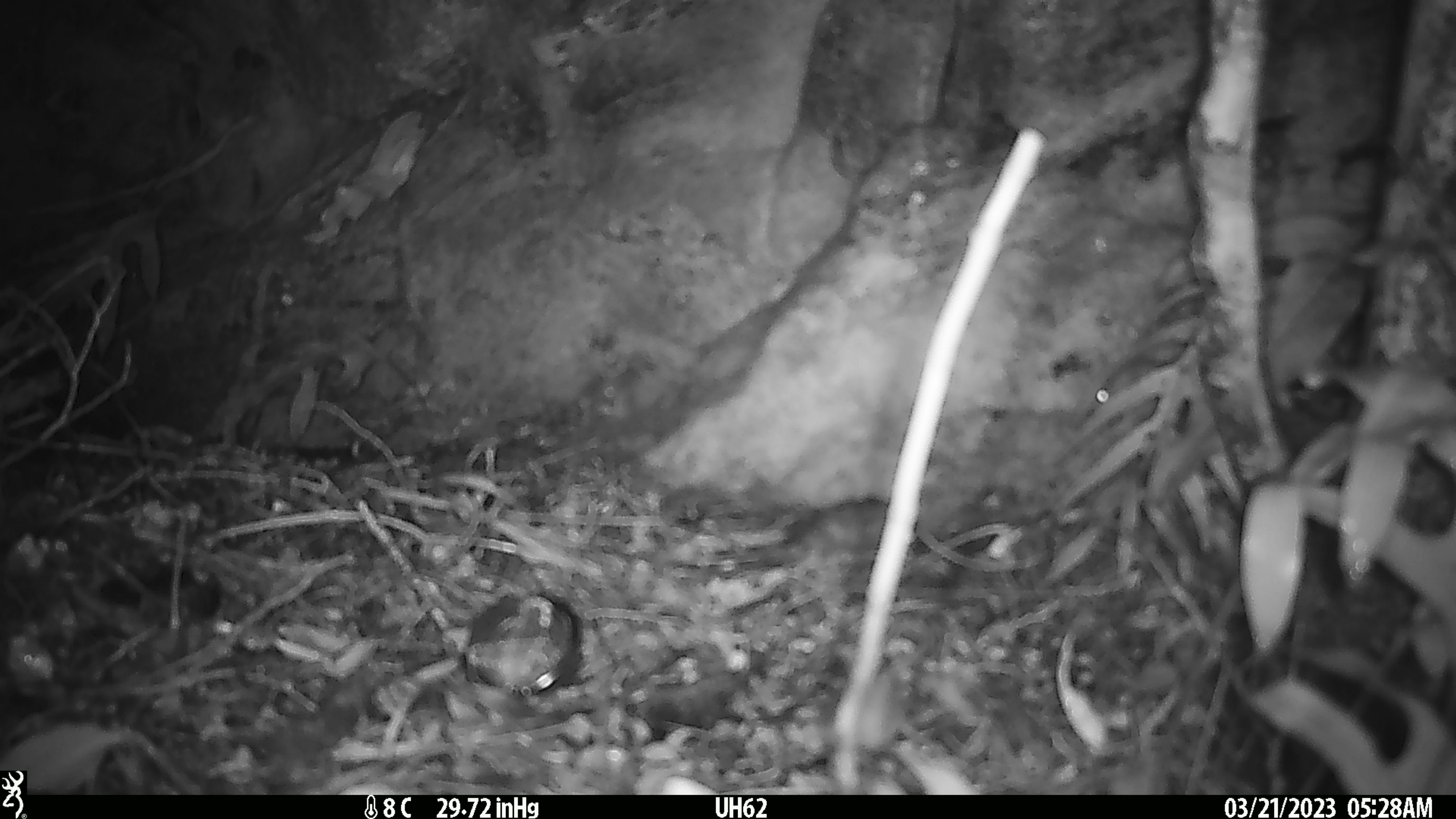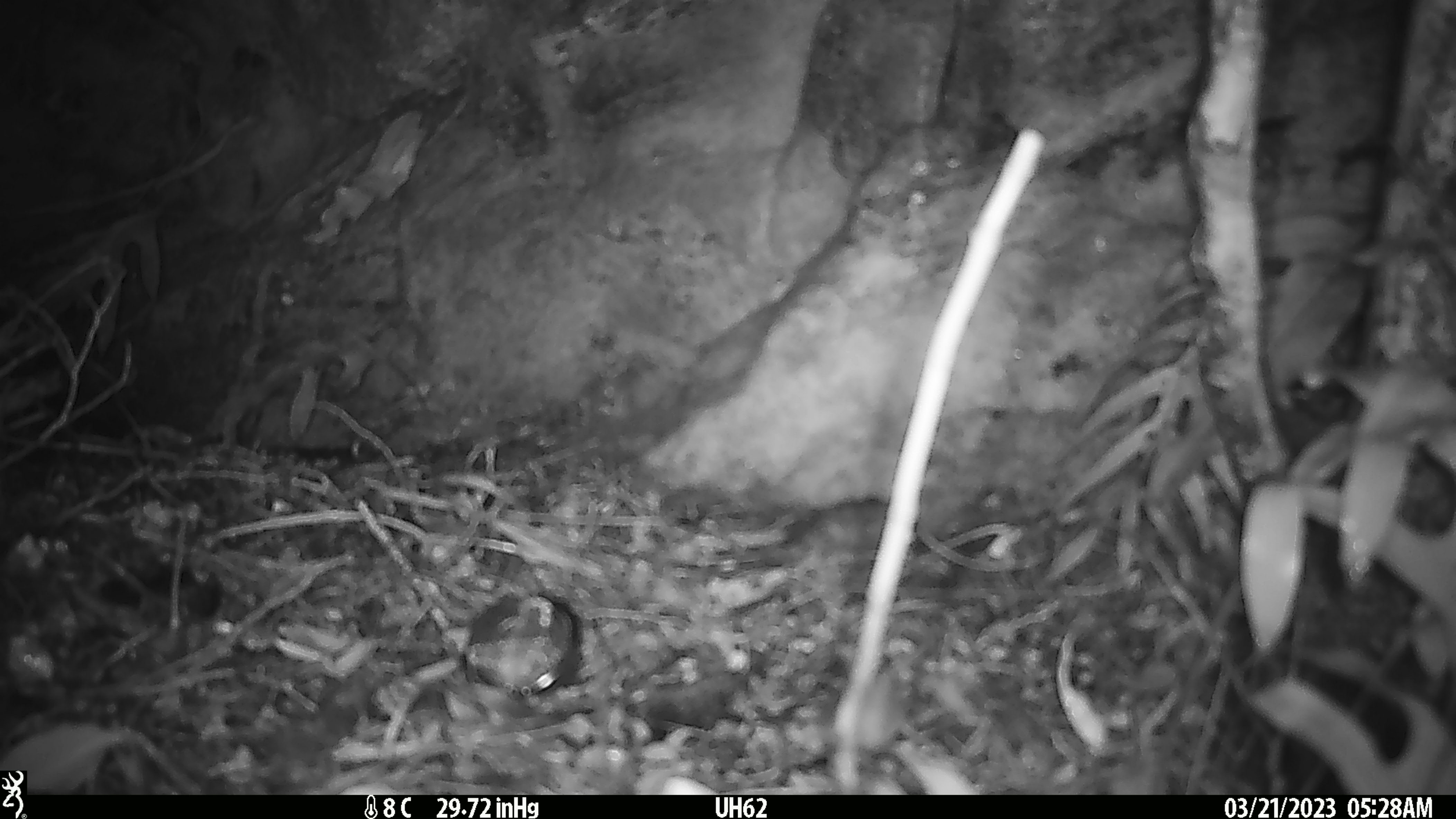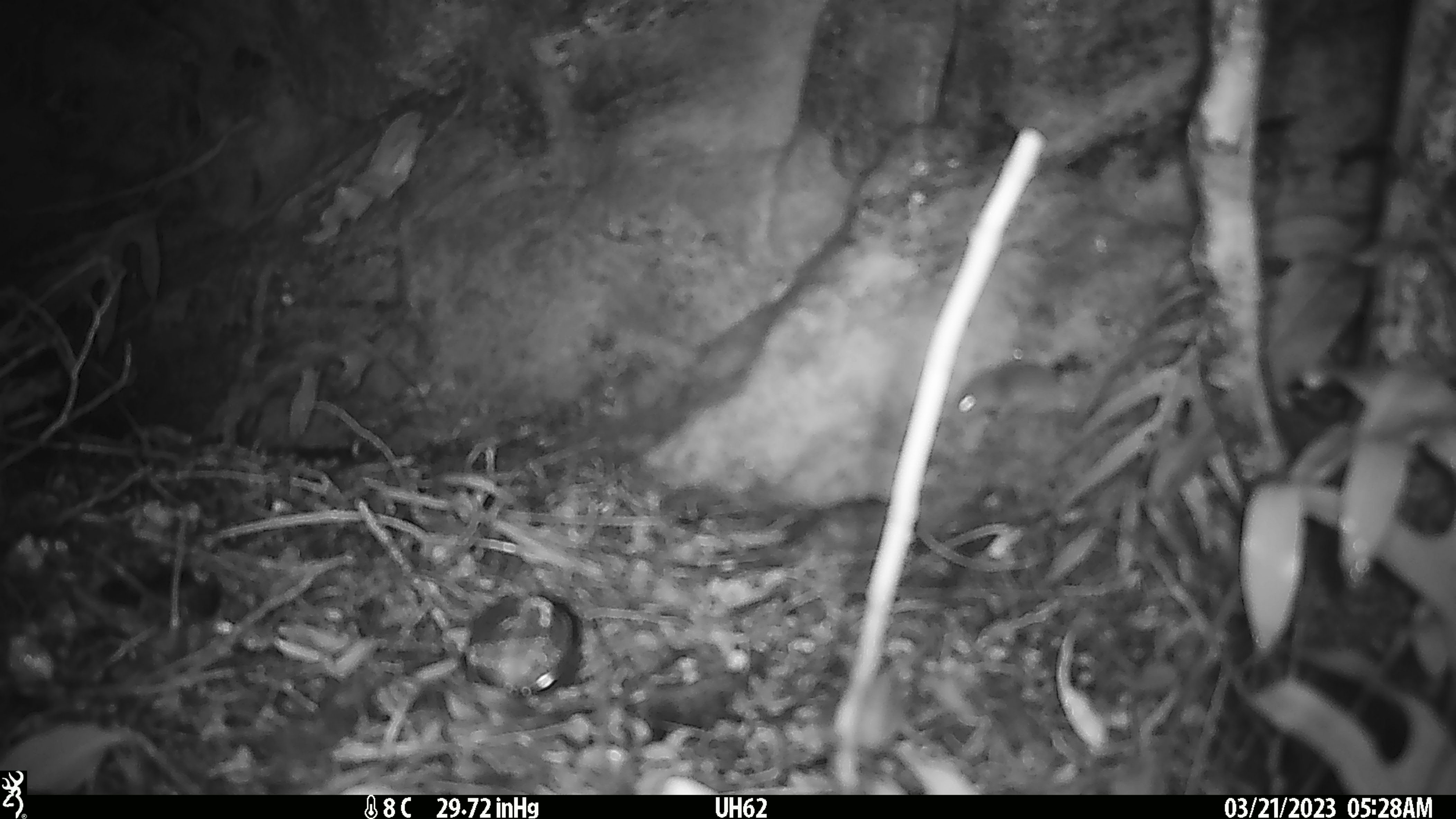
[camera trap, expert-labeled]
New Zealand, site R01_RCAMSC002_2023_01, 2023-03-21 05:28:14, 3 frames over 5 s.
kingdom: Animalia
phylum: Chordata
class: Mammalia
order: Rodentia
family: Muridae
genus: Mus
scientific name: Mus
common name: mouse